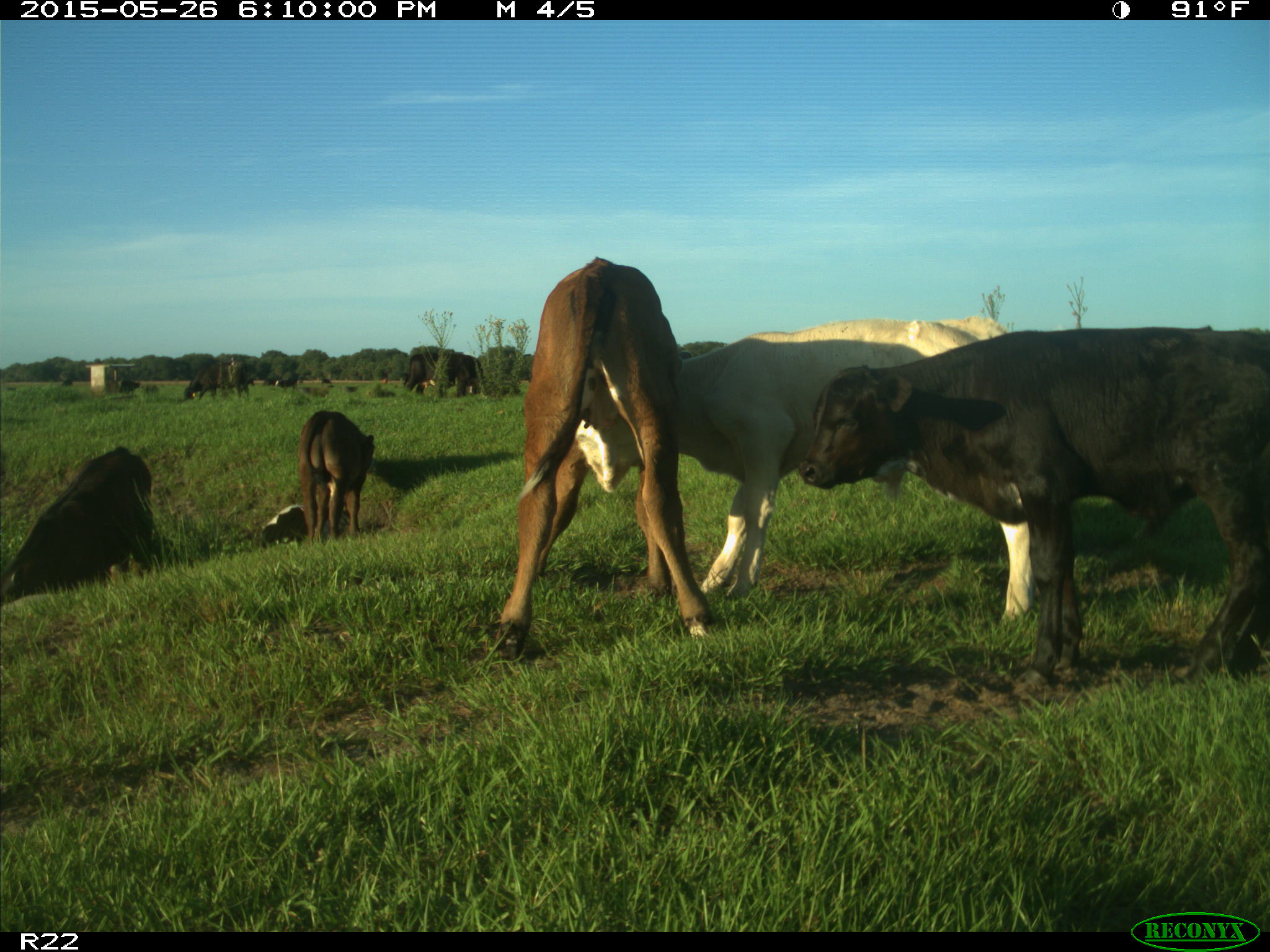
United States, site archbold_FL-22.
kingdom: Animalia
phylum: Chordata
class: Mammalia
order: Artiodactyla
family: Bovidae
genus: Bos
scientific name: Bos taurus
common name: domestic cow